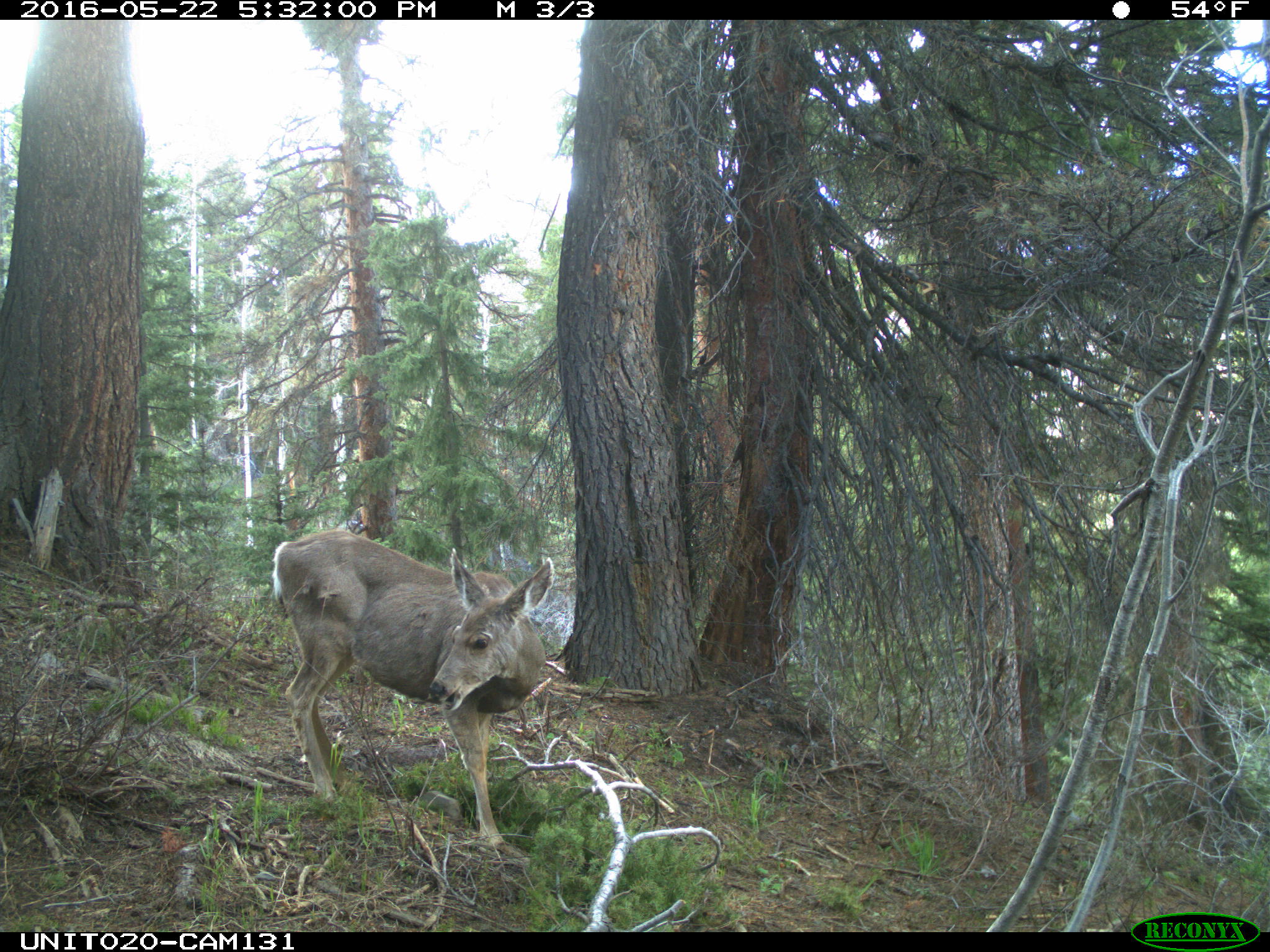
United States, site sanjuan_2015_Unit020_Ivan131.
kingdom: Animalia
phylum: Chordata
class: Mammalia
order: Artiodactyla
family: Cervidae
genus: Odocoileus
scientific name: Odocoileus hemionus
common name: mule deer